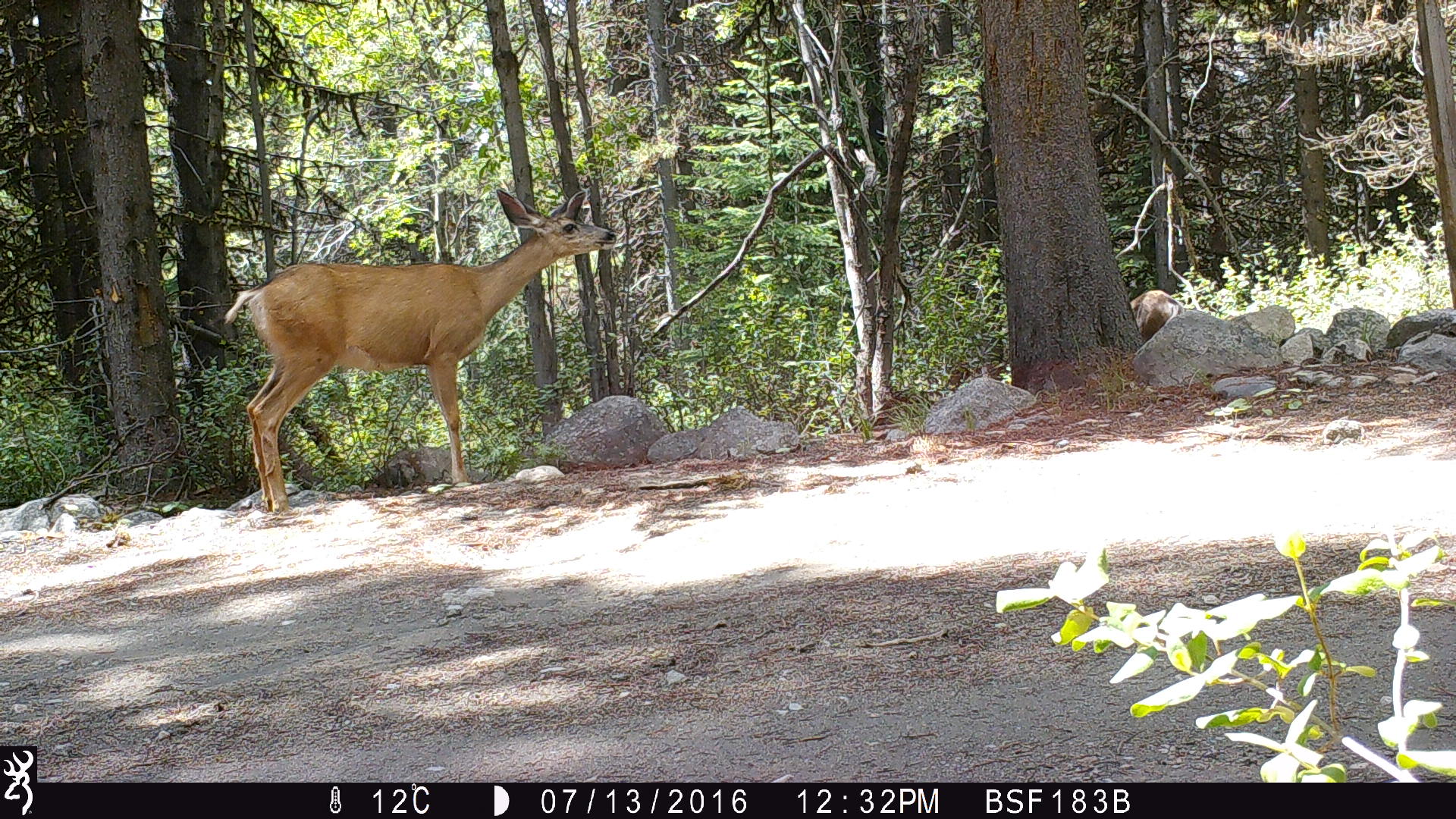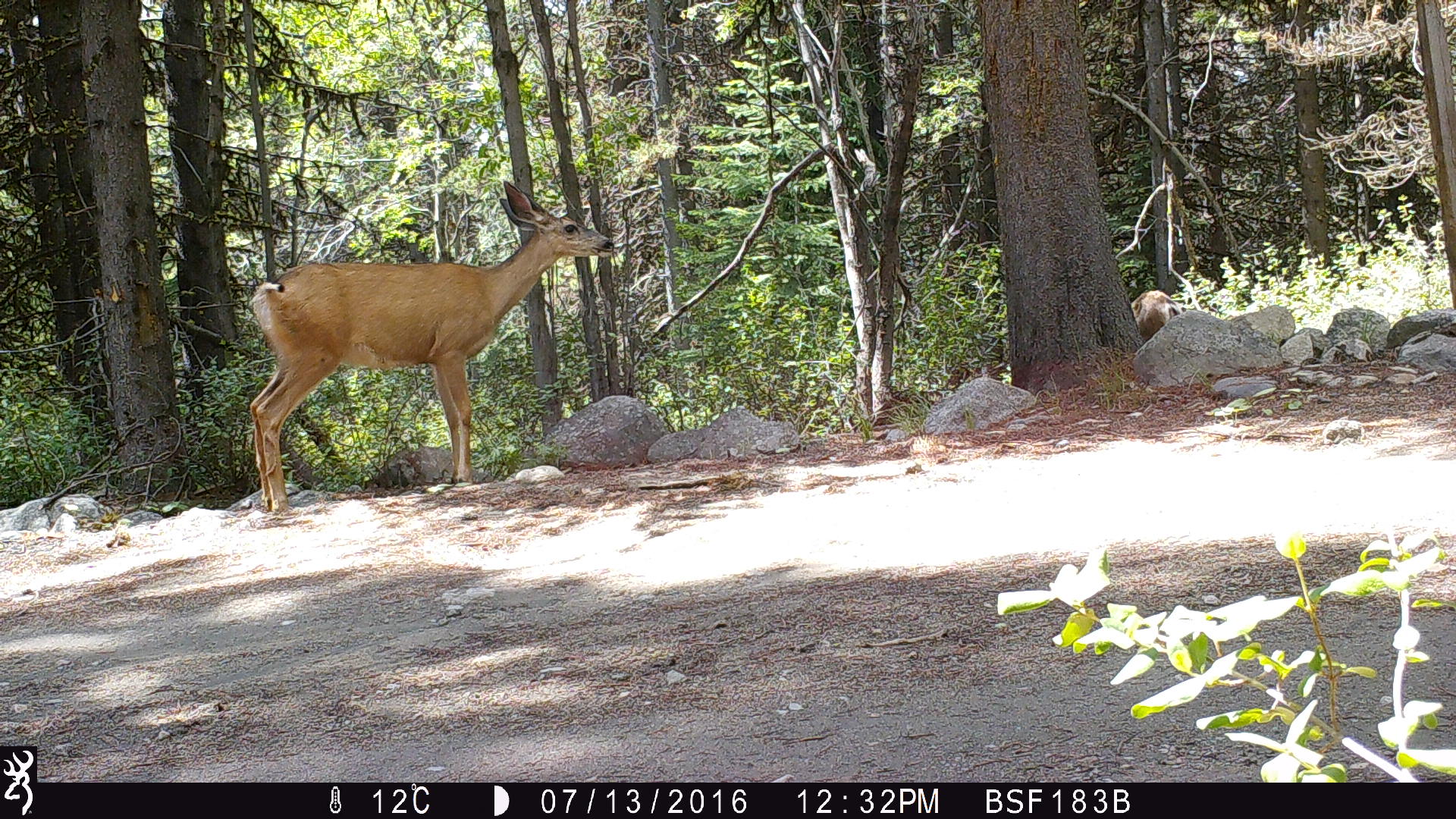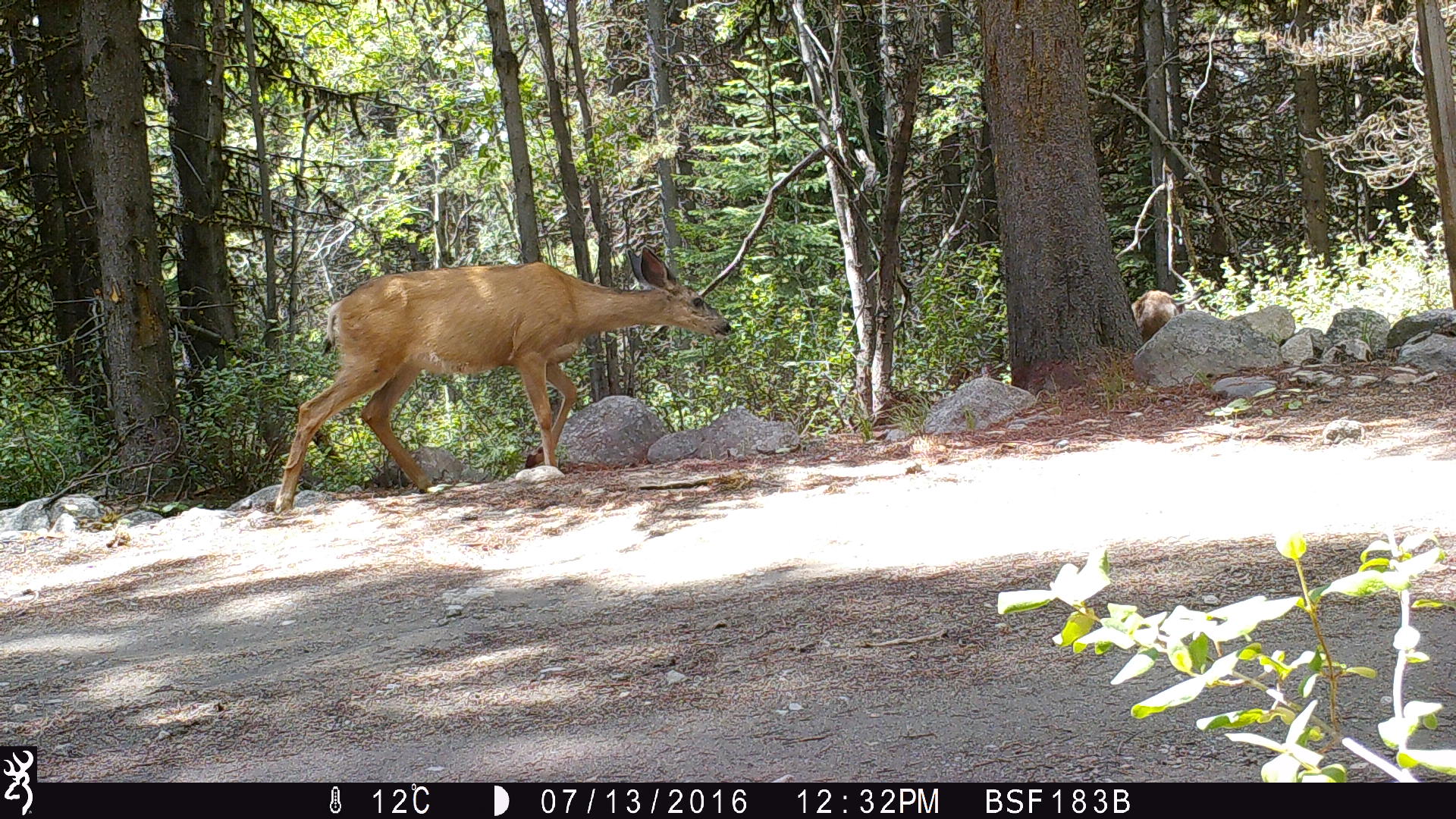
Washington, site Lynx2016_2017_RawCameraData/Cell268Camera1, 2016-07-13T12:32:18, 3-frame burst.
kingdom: Animalia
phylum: Chordata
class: Mammalia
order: Artiodactyla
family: Cervidae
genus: Odocoileus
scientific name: Odocoileus hemionus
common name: mule deer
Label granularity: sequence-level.